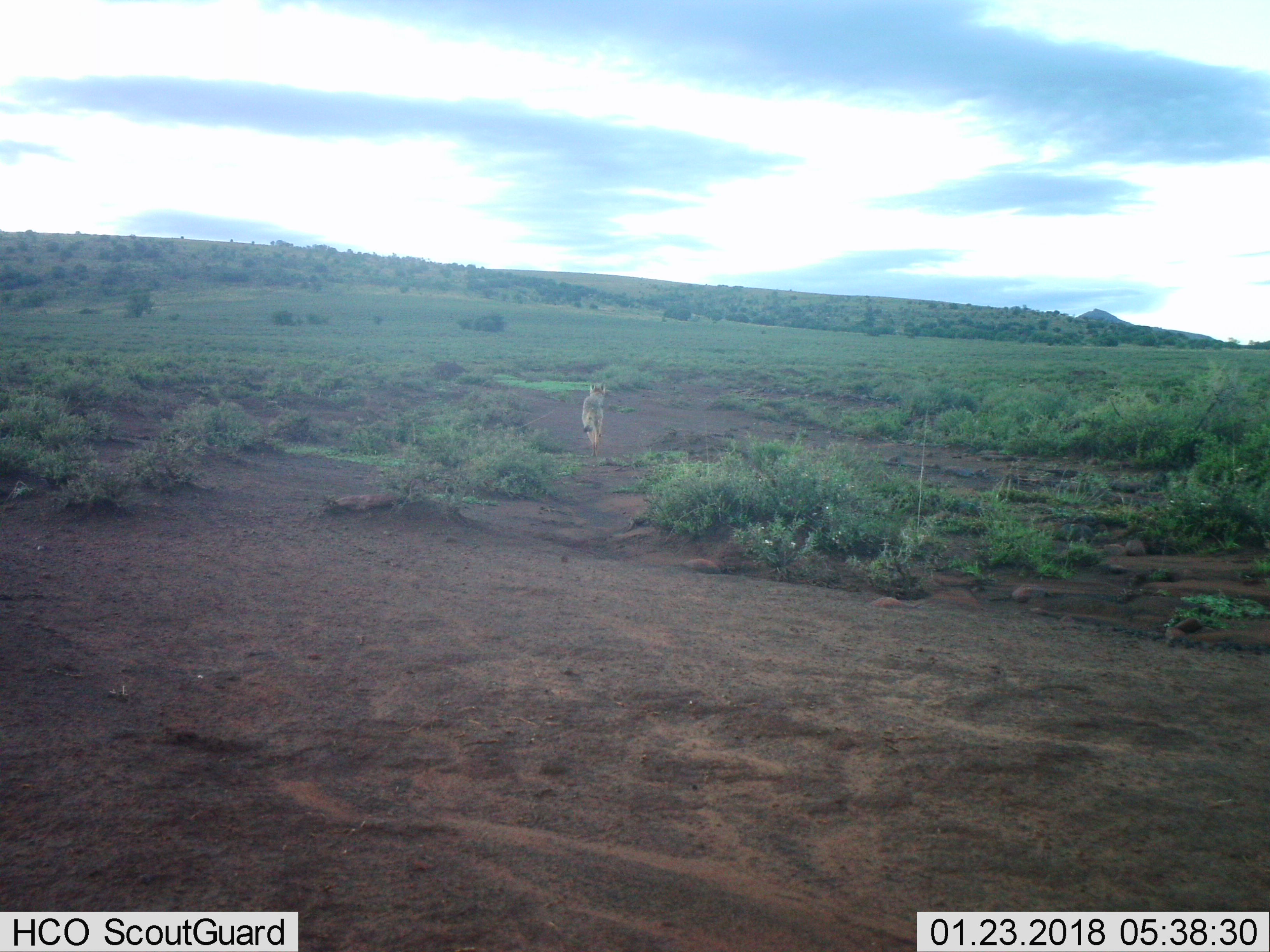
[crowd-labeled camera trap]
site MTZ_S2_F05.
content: unidentified animal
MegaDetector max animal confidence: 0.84